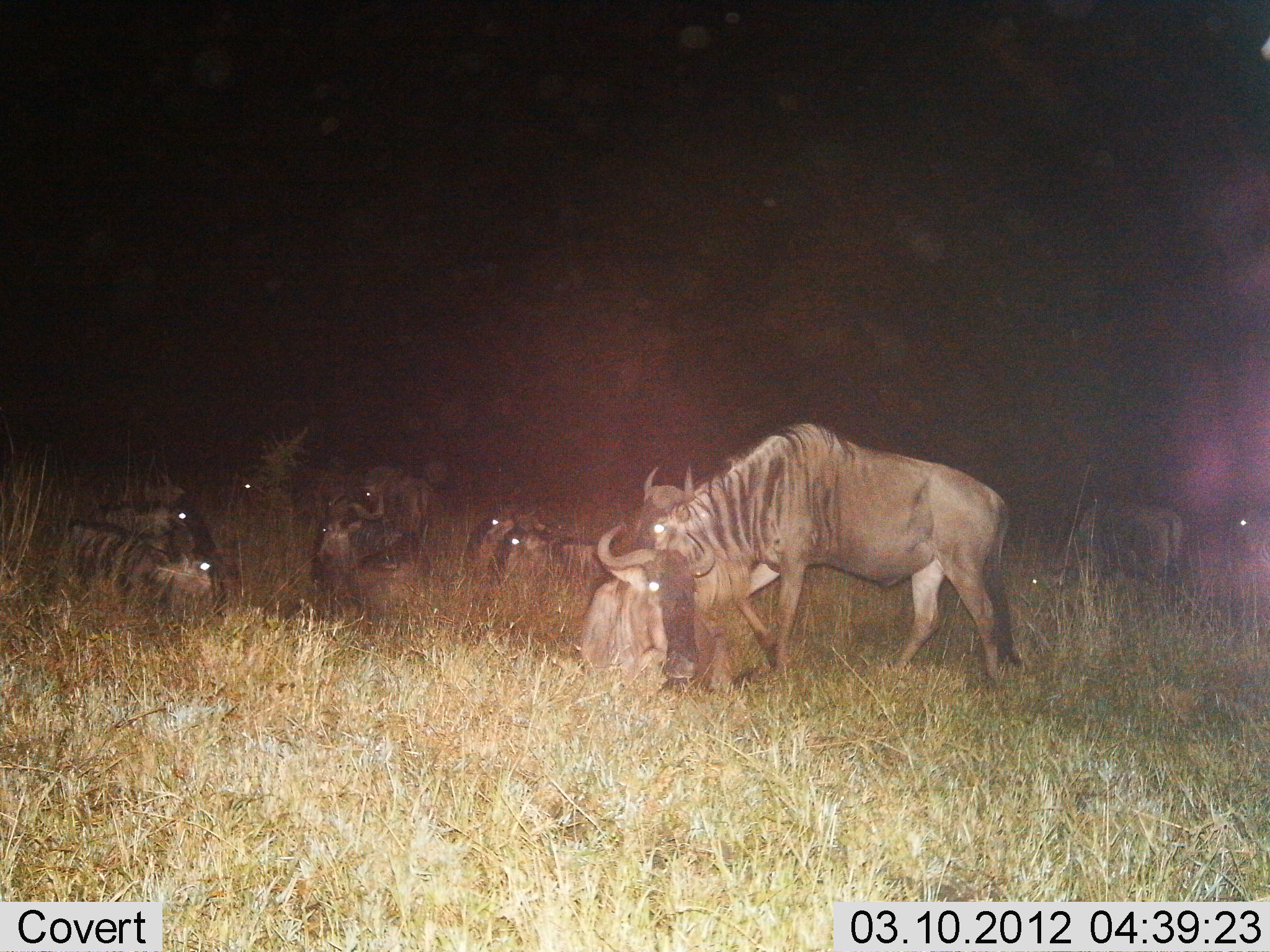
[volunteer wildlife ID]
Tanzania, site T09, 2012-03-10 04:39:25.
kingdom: Animalia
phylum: Chordata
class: Mammalia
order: Artiodactyla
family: Bovidae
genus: Connochaetes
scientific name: Connochaetes taurinus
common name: blue wildebeest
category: wildebeest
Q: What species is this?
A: Wildebeest (blue wildebeest) (Connochaetes taurinus).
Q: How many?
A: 11-50.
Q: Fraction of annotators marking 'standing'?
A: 44%.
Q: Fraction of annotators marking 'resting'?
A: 96%.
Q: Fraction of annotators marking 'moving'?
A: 11%.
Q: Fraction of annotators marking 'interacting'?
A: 15%.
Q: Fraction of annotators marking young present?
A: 4%.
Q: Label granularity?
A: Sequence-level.